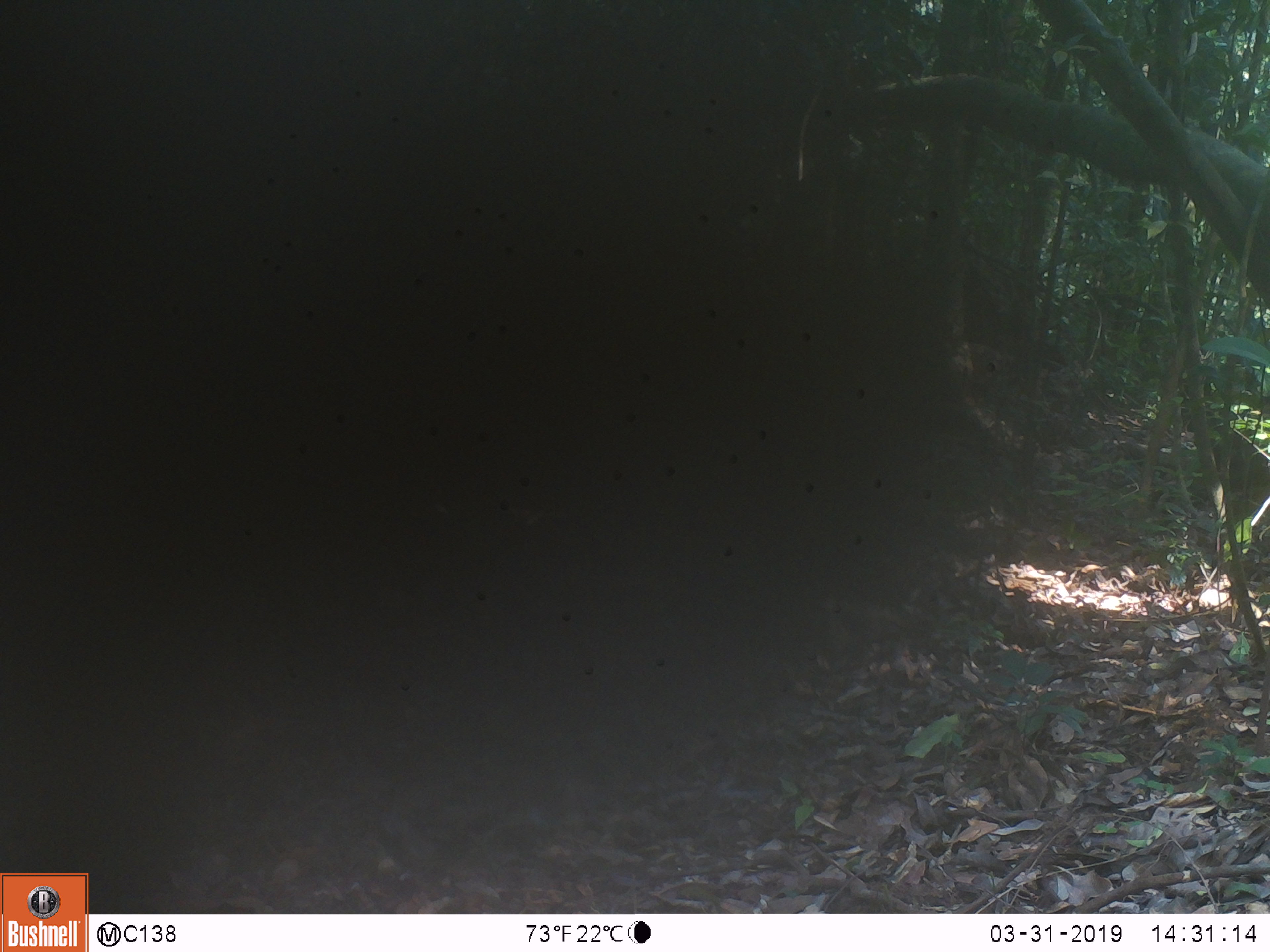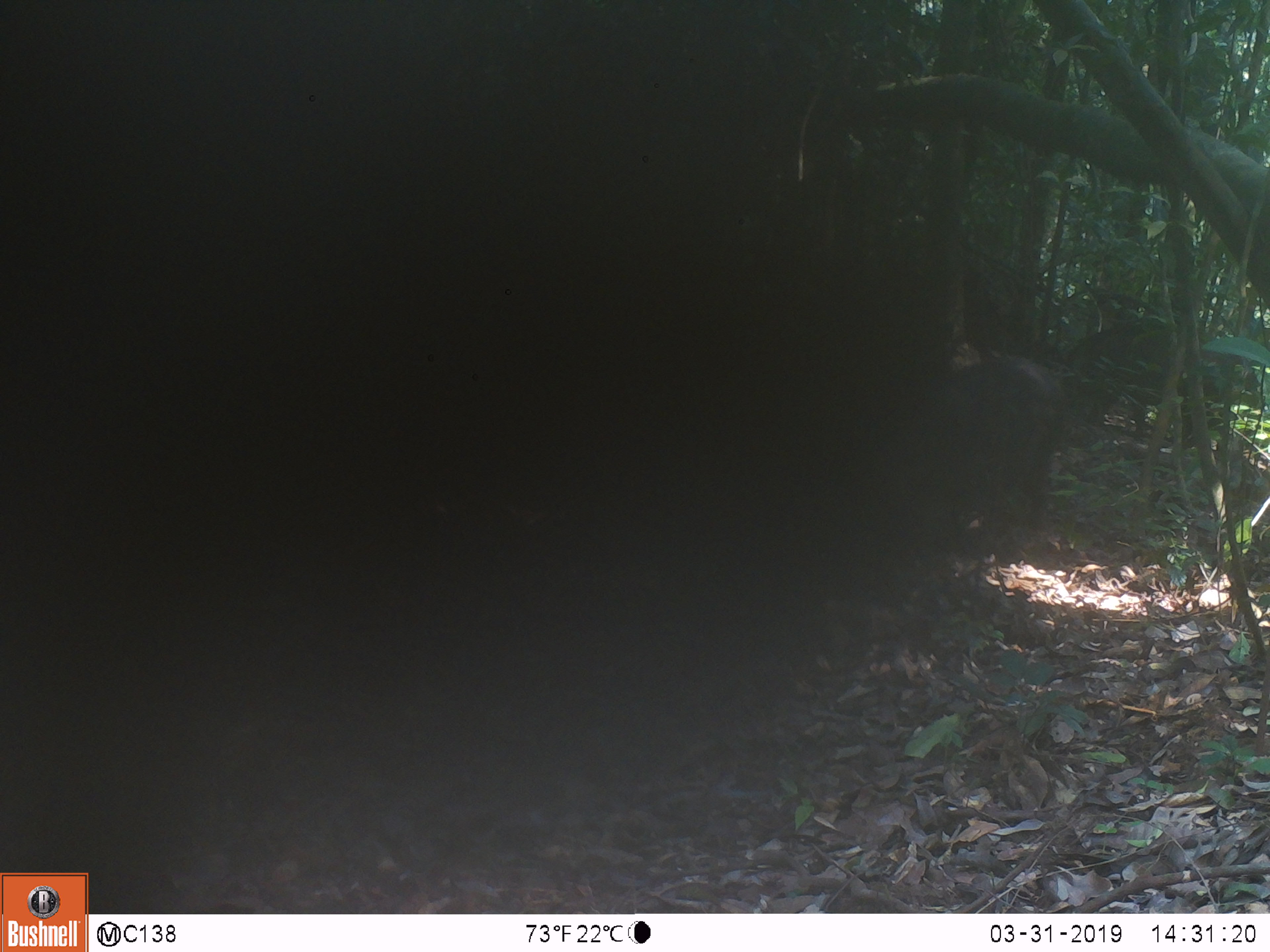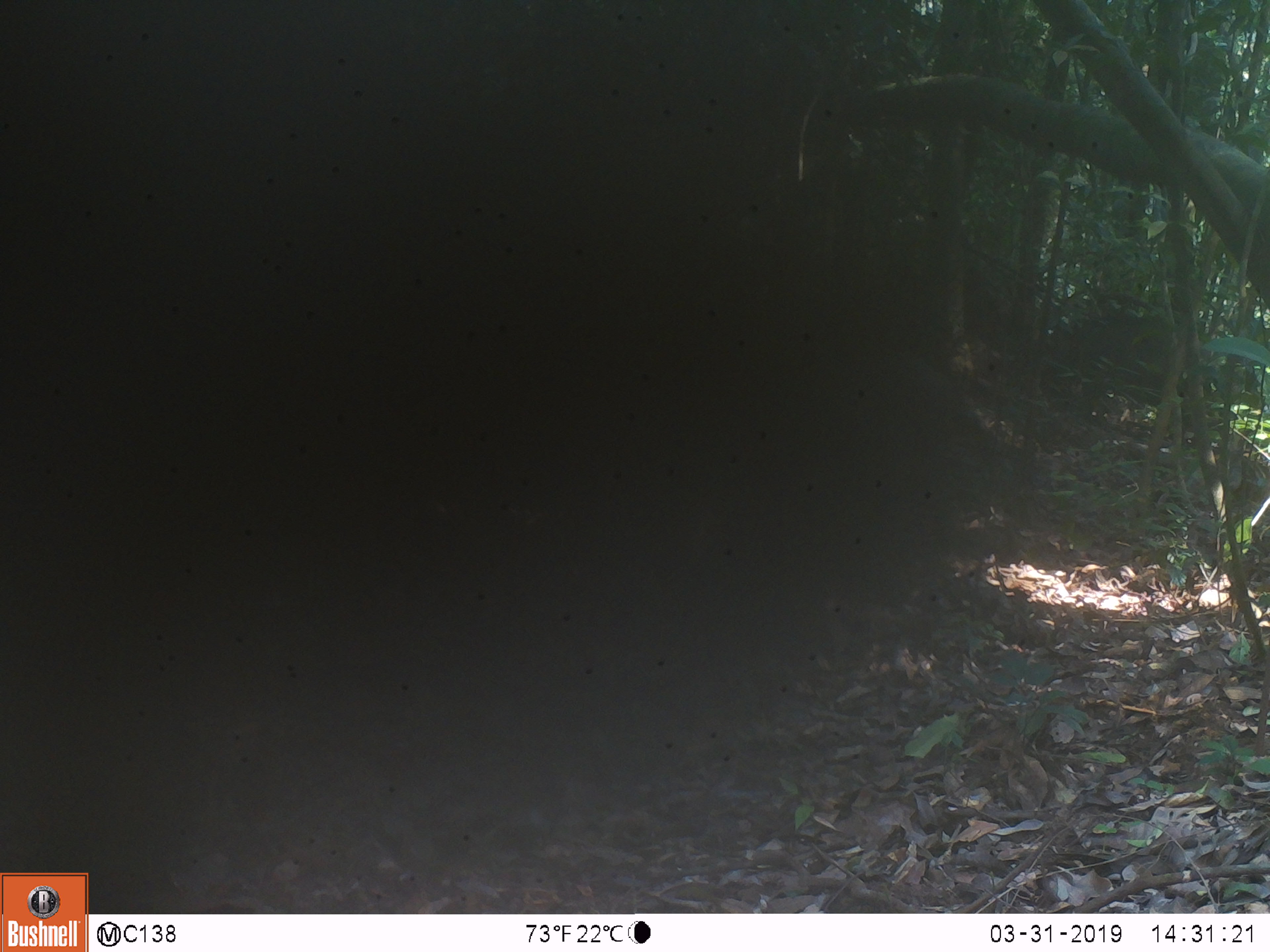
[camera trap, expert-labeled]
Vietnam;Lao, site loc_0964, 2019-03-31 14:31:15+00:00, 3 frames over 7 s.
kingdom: Animalia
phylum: Chordata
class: Mammalia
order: Artiodactyla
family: Suidae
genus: Sus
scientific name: Sus scrofa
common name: eurasian wild pig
Eurasian wild pig (Sus scrofa). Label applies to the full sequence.